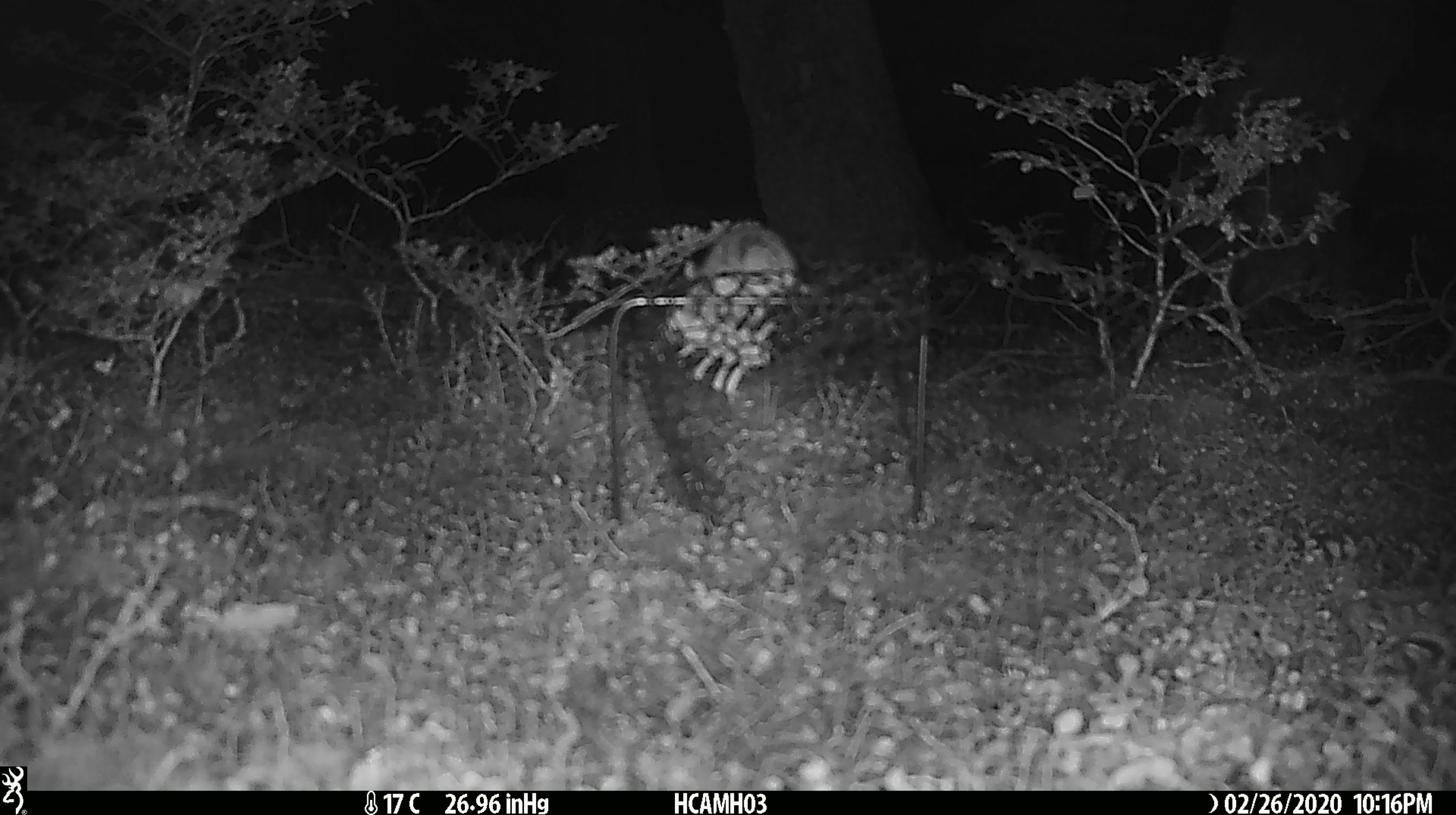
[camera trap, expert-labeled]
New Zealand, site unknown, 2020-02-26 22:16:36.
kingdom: Animalia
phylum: Chordata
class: Mammalia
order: Rodentia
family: Muridae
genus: Mus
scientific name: Mus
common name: mouse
Mouse (Mus).